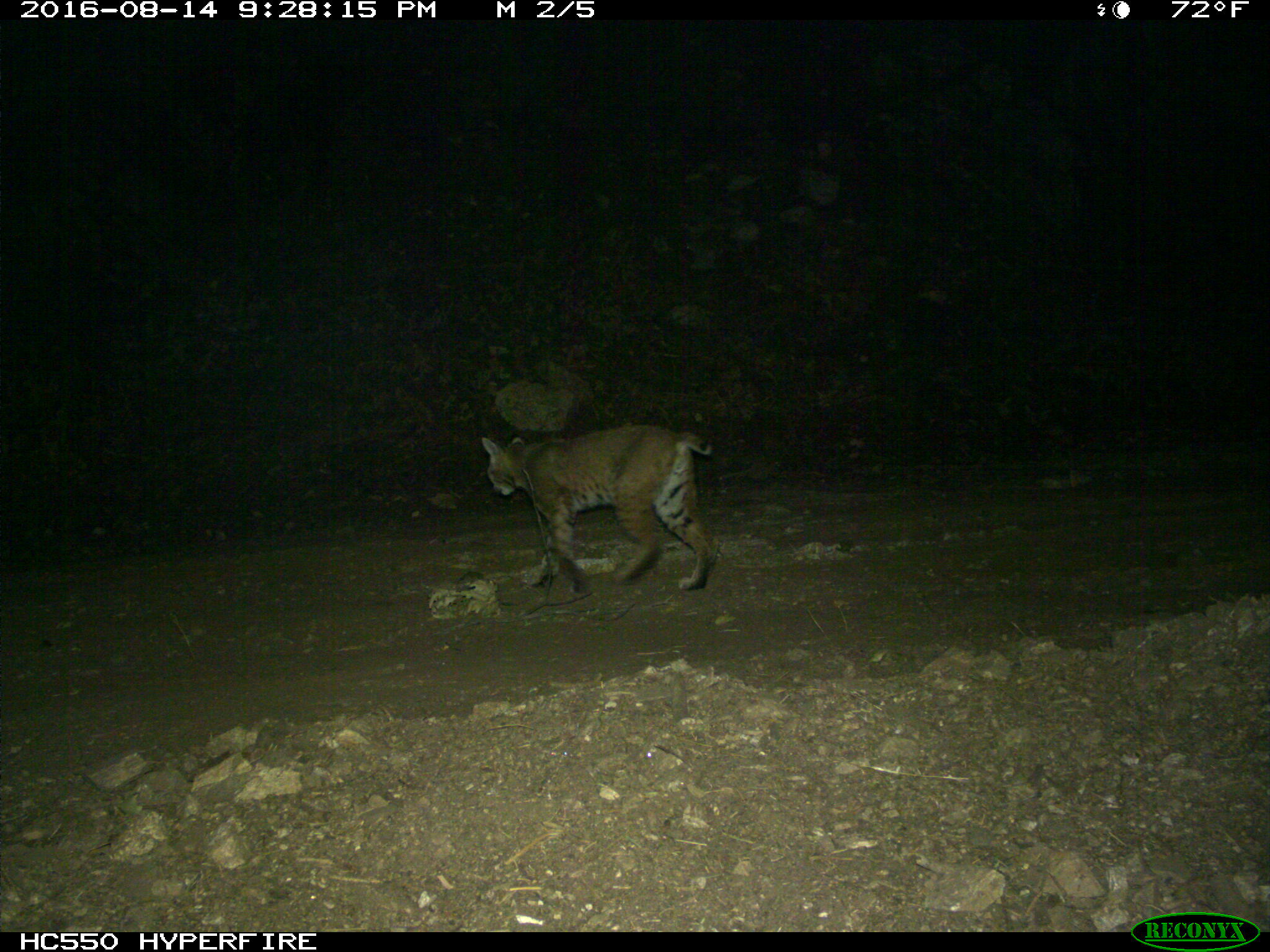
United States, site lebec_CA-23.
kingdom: Animalia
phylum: Chordata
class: Mammalia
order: Carnivora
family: Felidae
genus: Lynx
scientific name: Lynx rufus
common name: bobcat